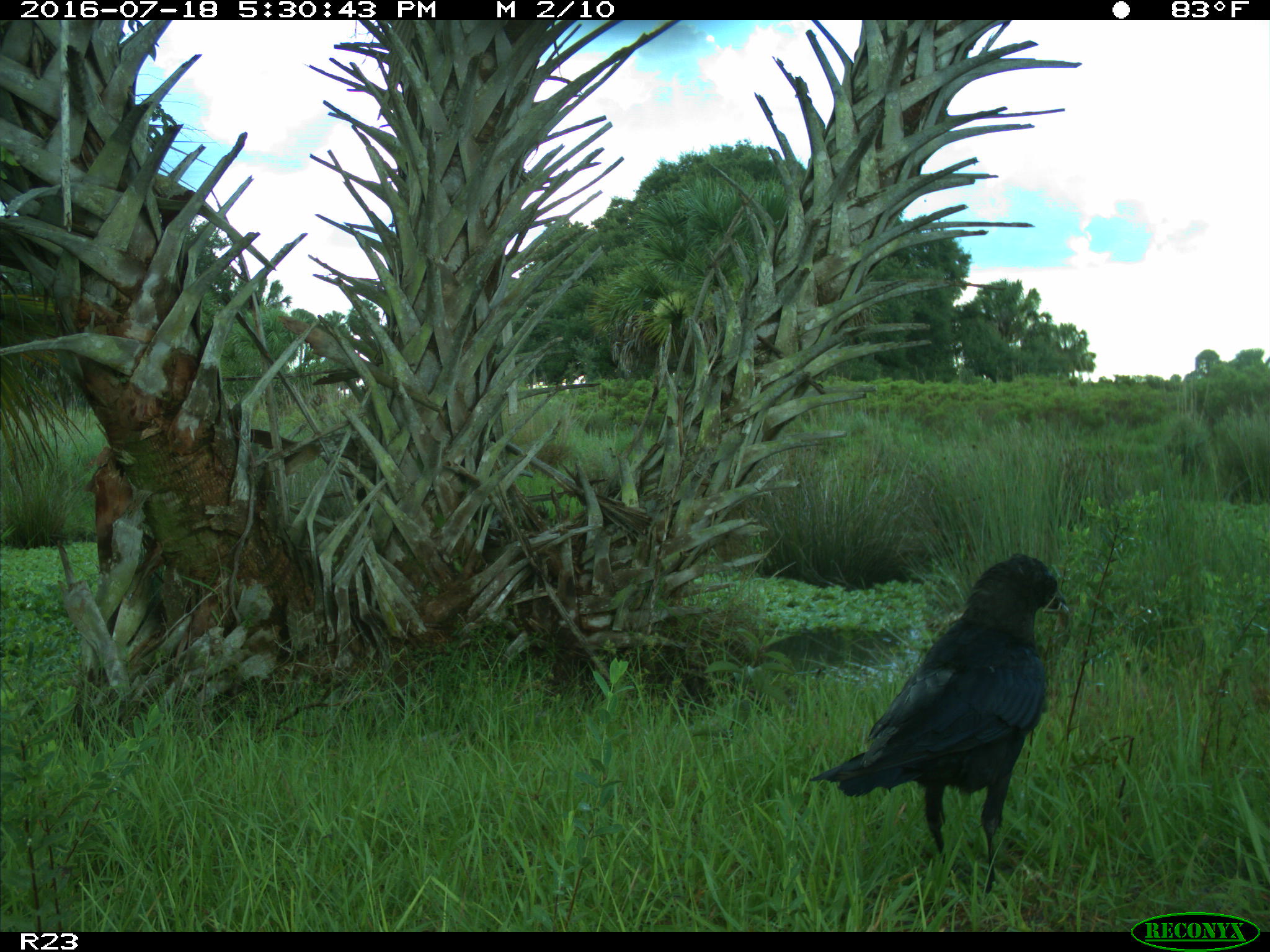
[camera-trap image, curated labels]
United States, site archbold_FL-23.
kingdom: Animalia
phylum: Chordata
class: Aves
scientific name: Aves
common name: birds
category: unidentified bird